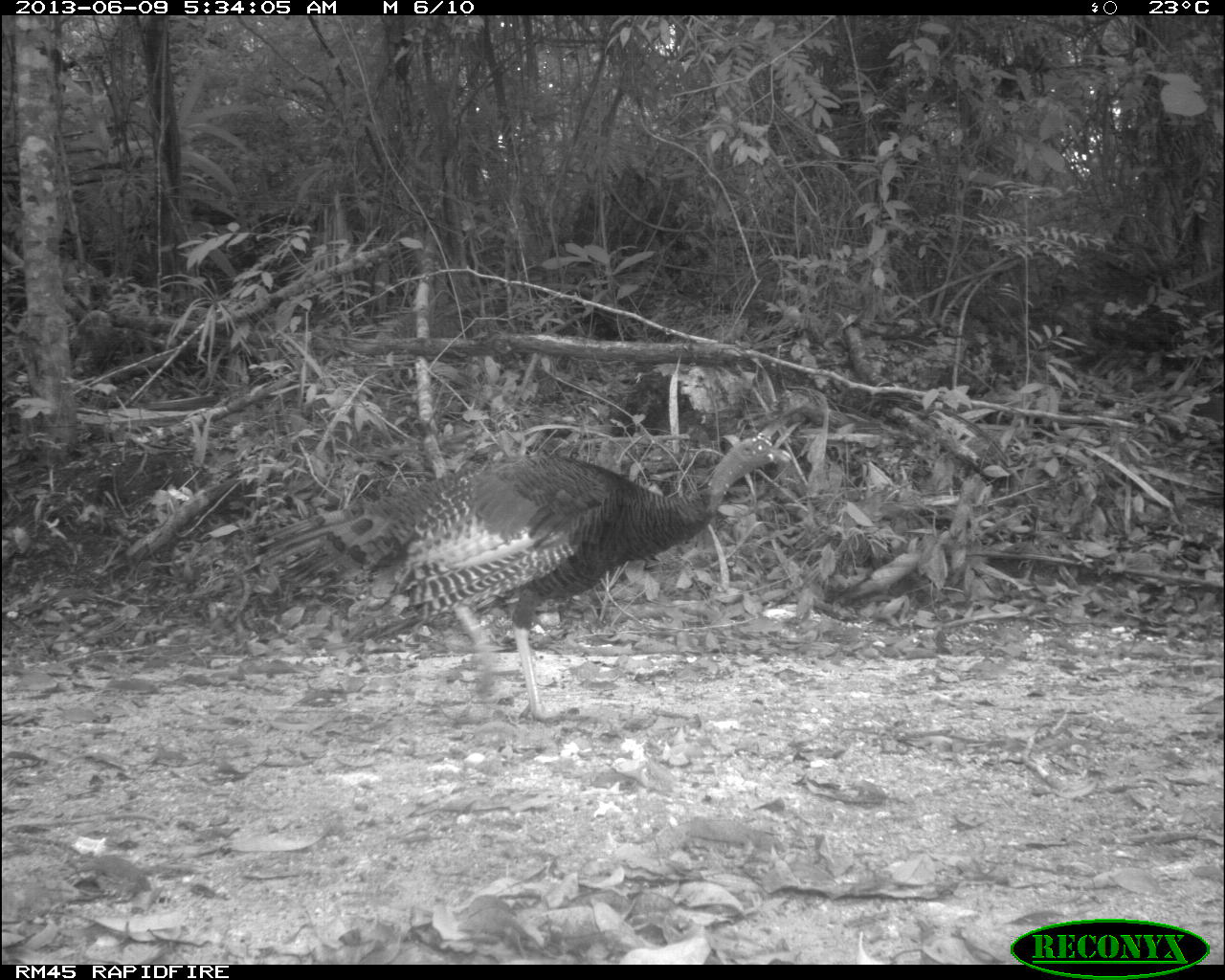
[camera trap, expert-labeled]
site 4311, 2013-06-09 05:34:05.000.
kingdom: Animalia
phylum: Chordata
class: Aves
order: Galliformes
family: Phasianidae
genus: Meleagris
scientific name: Meleagris ocellata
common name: ocellated turkey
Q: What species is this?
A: Meleagris ocellata (ocellated turkey).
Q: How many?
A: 1.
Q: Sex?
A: Male.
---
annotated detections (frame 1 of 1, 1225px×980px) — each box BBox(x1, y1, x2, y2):
meleagris ocellata: BBox(246, 427, 794, 720)